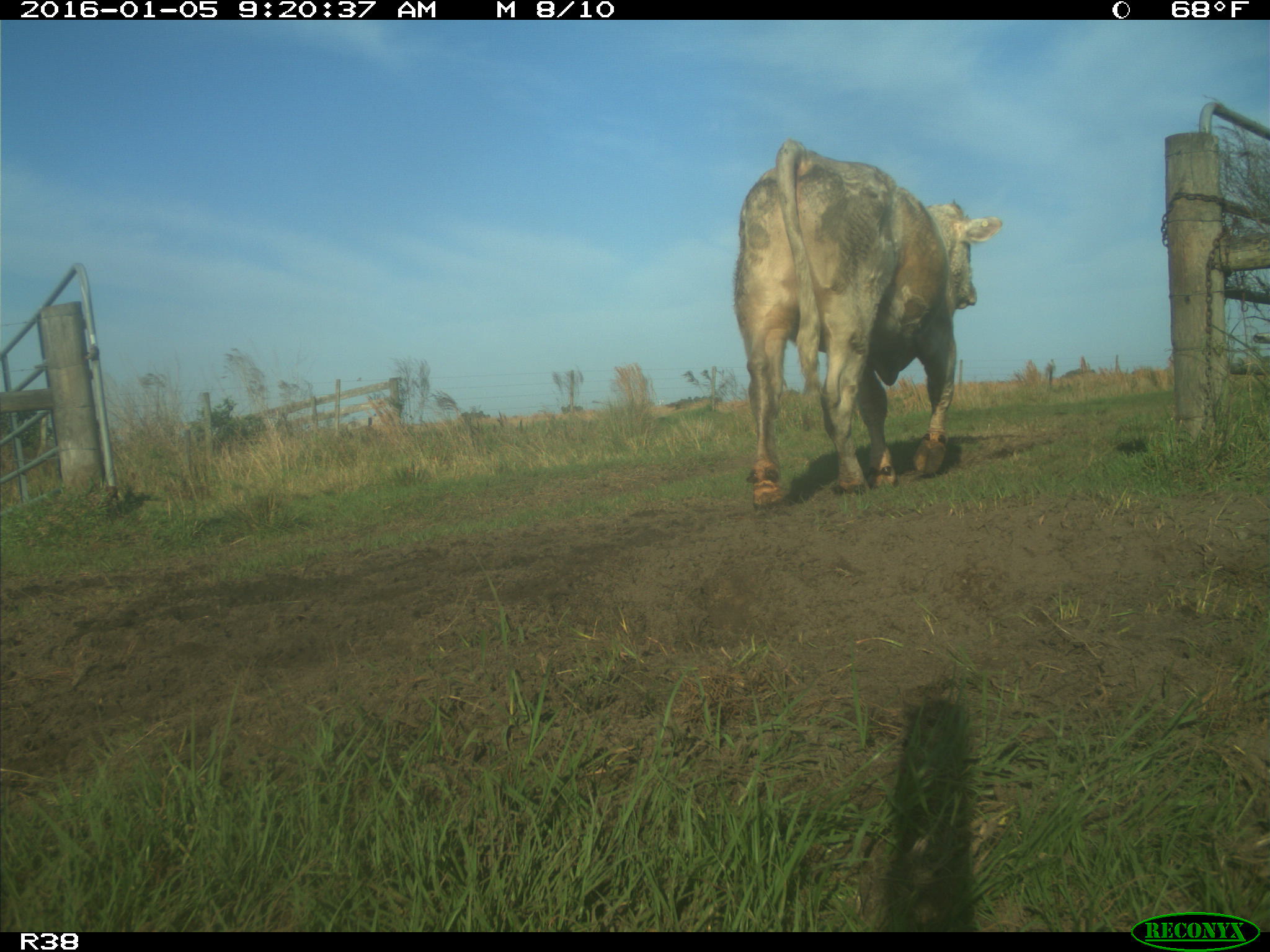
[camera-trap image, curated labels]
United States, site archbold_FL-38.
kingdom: Animalia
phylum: Chordata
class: Mammalia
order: Artiodactyla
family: Bovidae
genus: Bos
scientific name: Bos taurus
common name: domestic cow